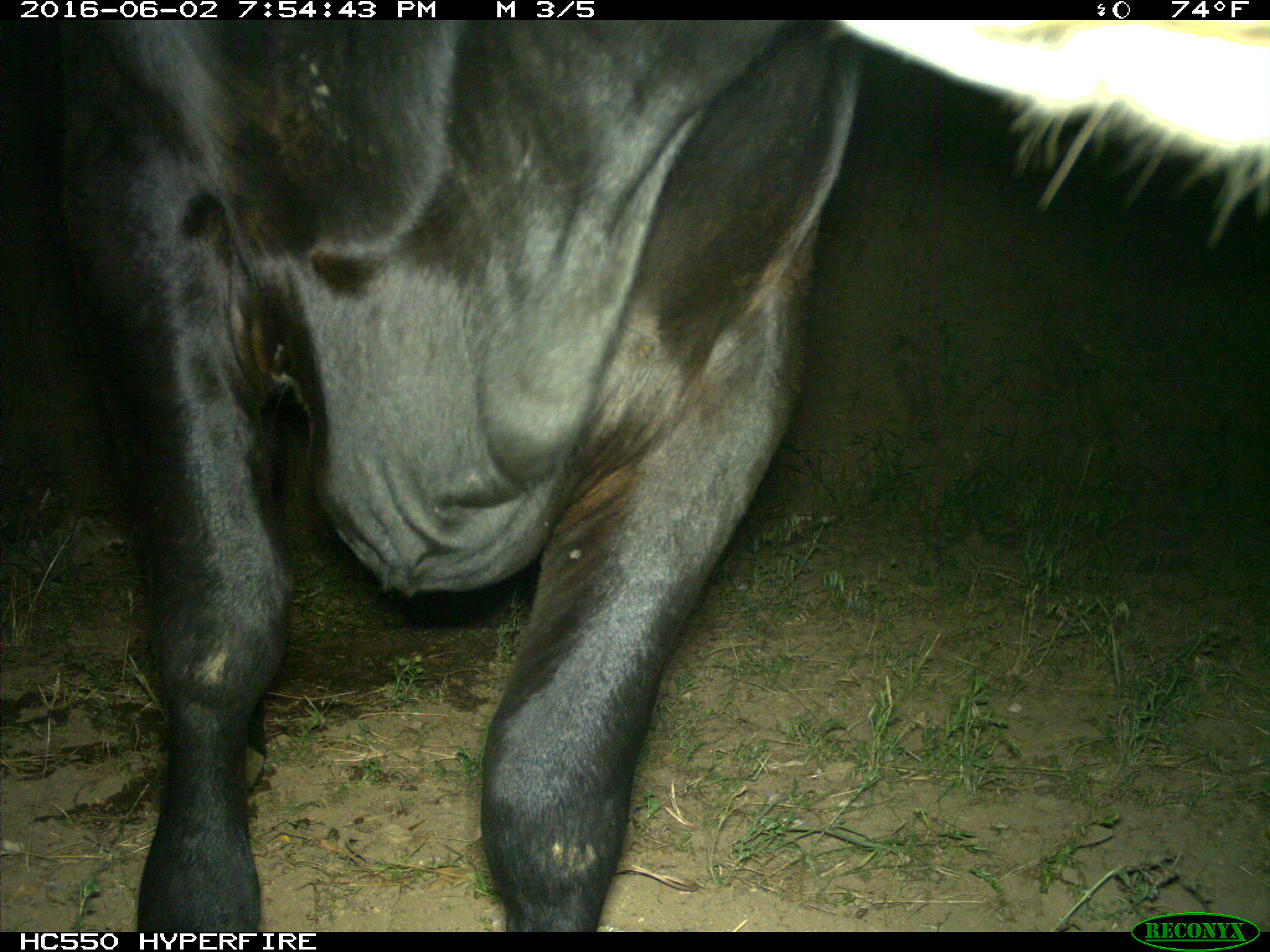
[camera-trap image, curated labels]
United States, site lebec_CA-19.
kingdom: Animalia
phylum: Chordata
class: Mammalia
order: Artiodactyla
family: Bovidae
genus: Bos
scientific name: Bos taurus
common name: domestic cow